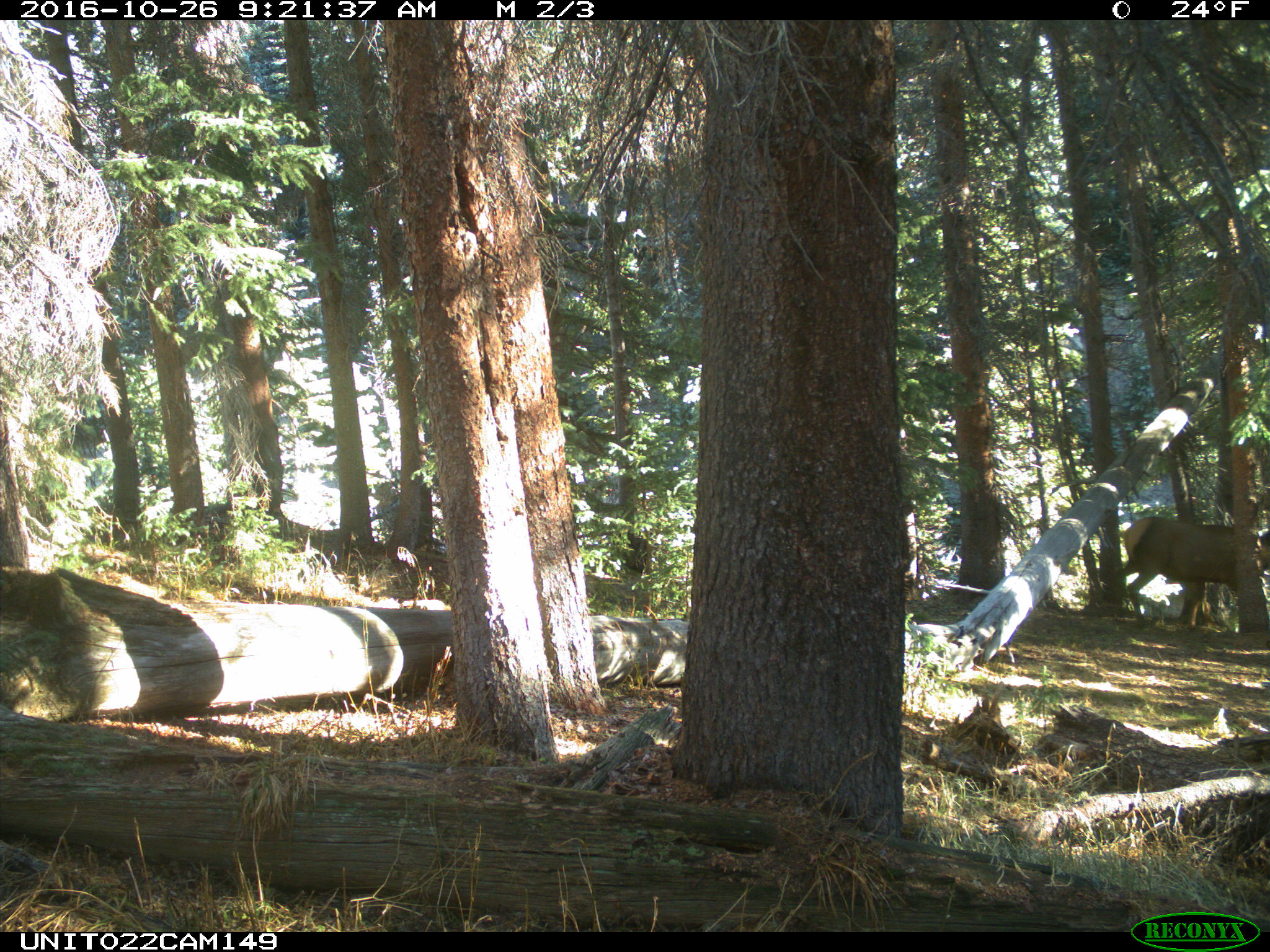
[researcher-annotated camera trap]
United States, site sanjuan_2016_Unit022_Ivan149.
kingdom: Animalia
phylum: Chordata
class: Mammalia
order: Artiodactyla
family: Cervidae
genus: Cervus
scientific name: Cervus elaphus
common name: red deer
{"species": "Cervus elaphus (red deer)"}